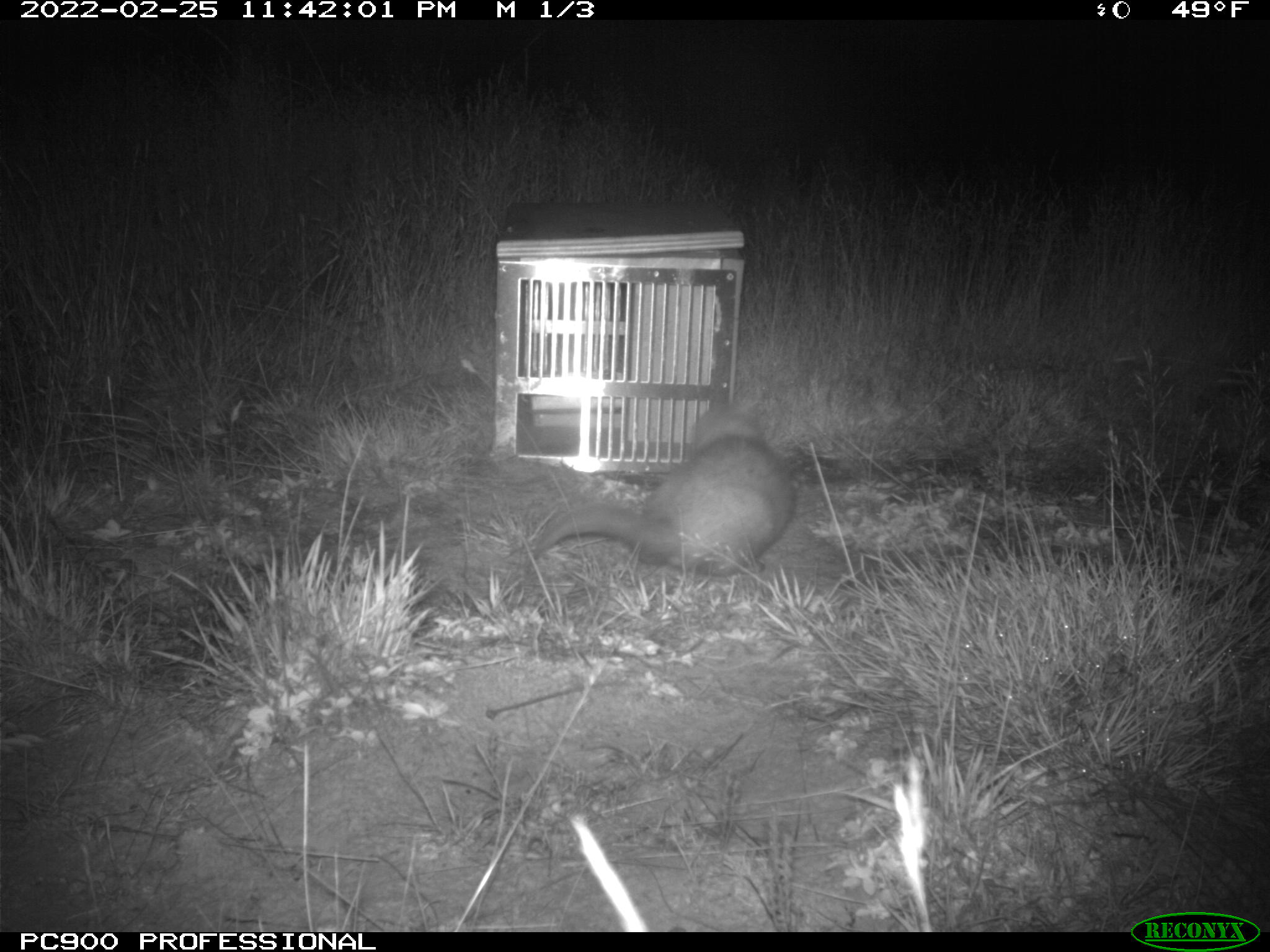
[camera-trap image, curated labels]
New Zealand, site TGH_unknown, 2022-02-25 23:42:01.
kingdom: Animalia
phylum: Chordata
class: Mammalia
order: Carnivora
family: Mustelidae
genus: Mustela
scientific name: Mustela furo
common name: ferret